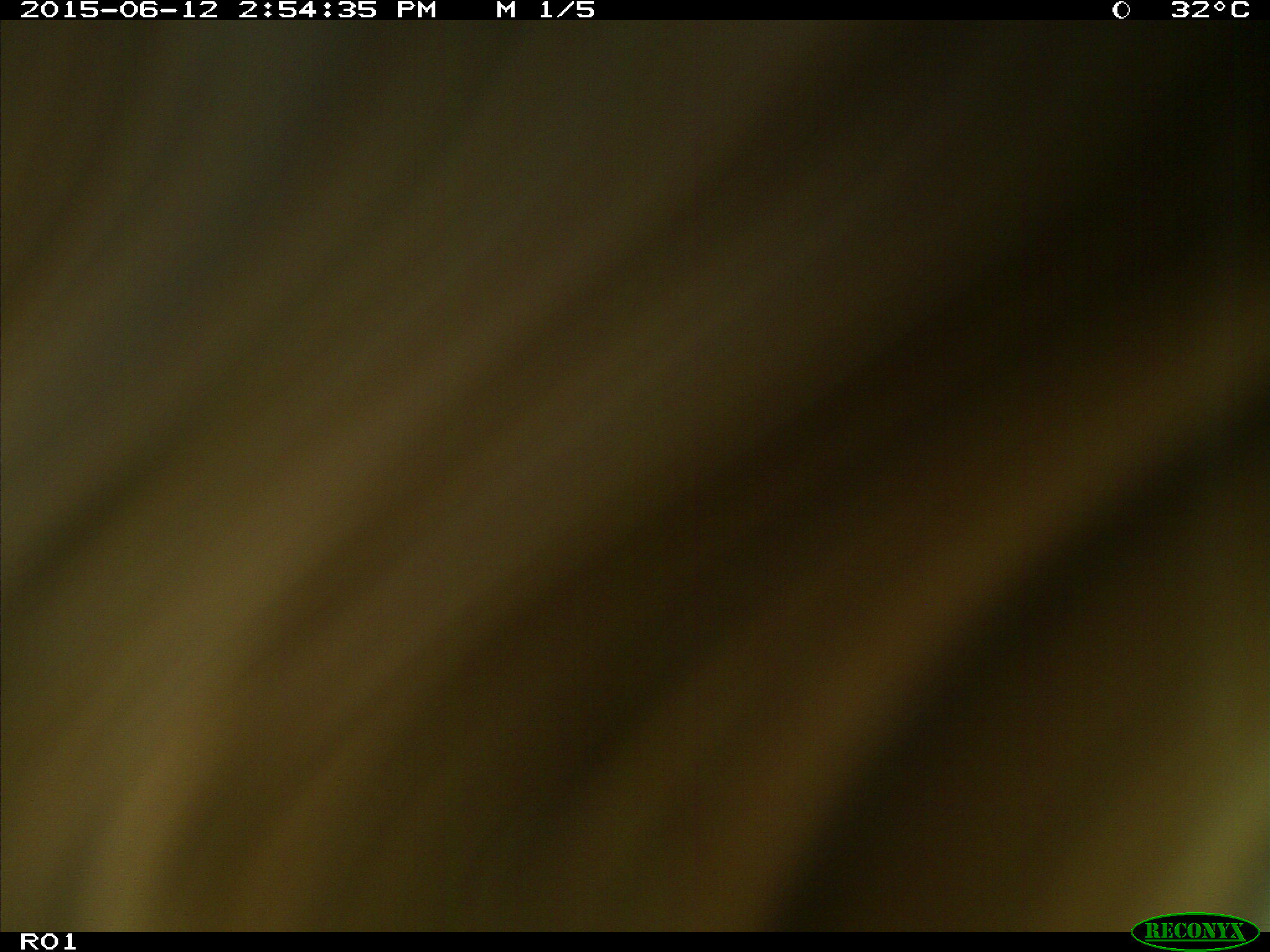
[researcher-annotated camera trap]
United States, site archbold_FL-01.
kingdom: Animalia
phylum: Chordata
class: Mammalia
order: Artiodactyla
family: Bovidae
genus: Bos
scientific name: Bos taurus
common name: domestic cow